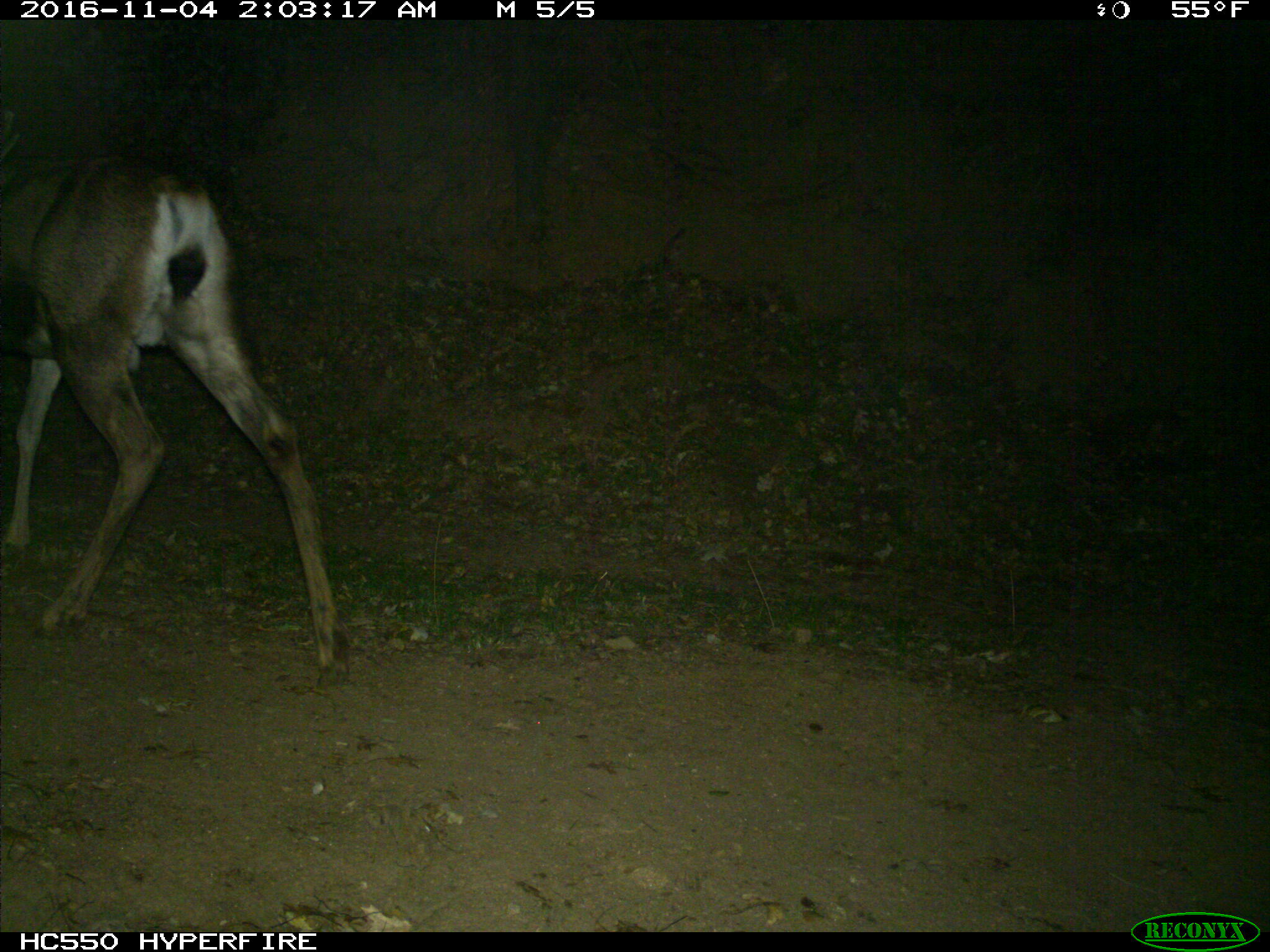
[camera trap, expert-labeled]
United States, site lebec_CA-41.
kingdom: Animalia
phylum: Chordata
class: Mammalia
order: Artiodactyla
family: Cervidae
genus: Odocoileus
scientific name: Odocoileus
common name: deer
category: unidentified deer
Unidentified deer (deer) (Odocoileus).